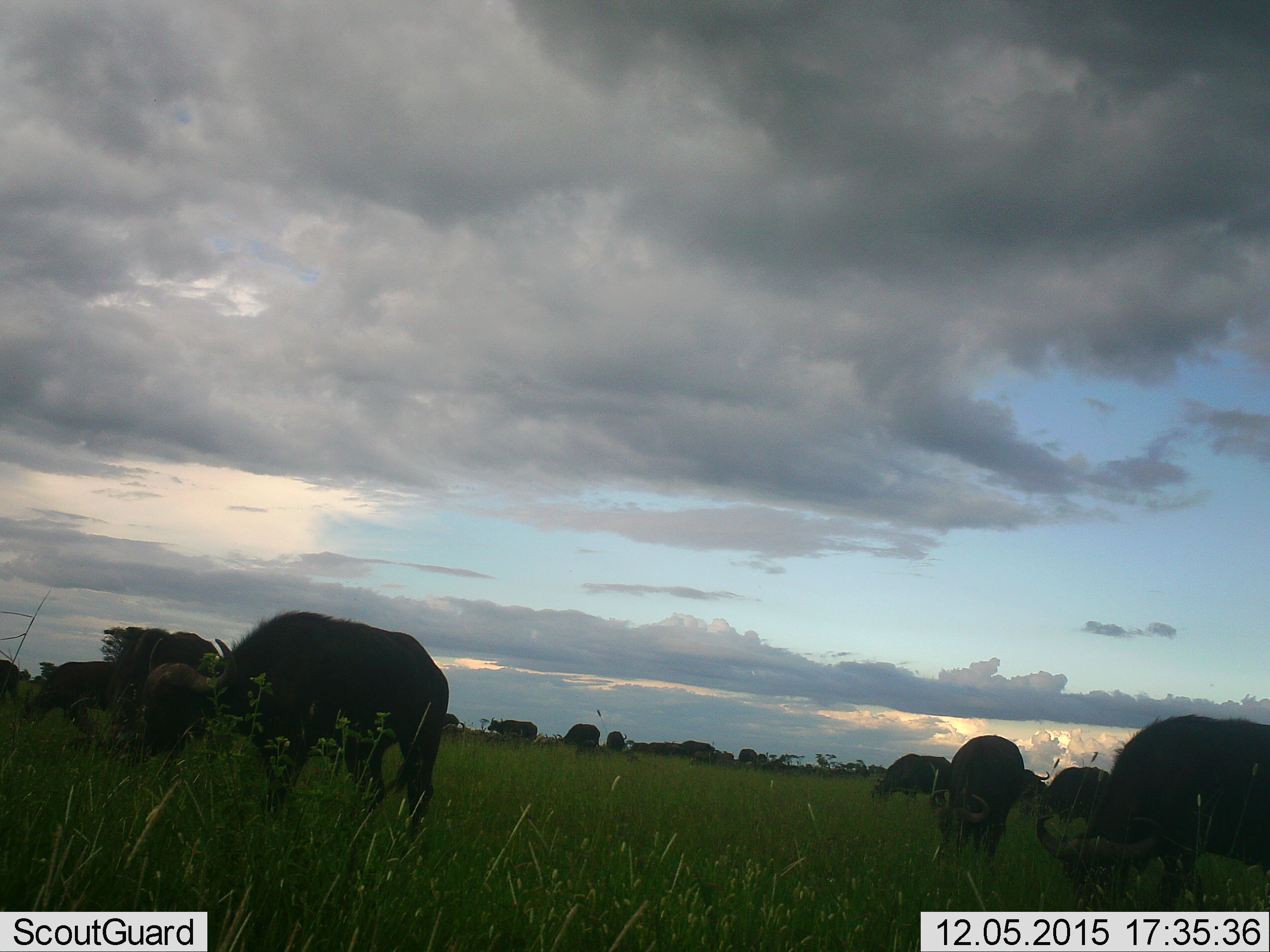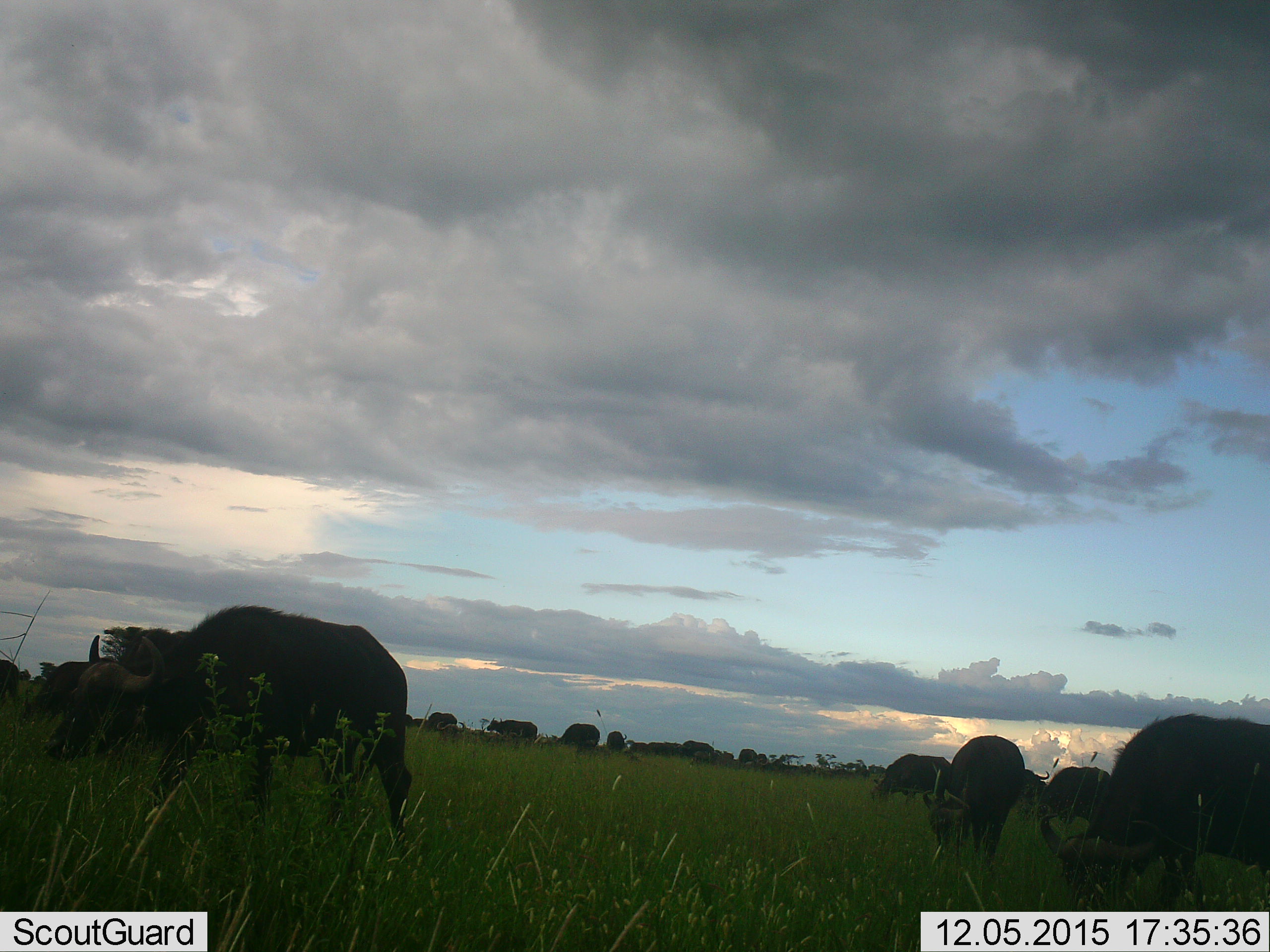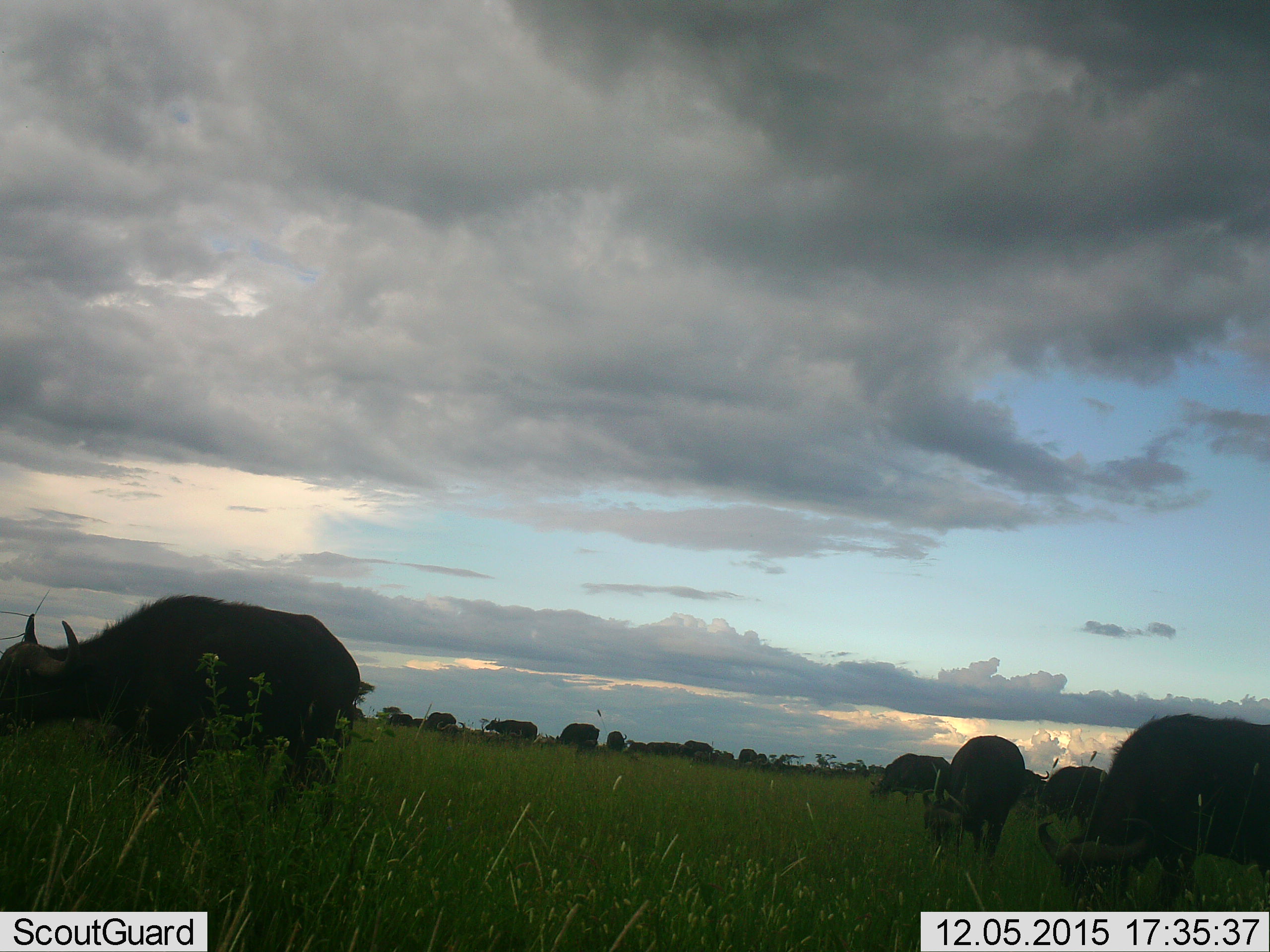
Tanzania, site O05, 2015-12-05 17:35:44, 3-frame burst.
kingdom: Animalia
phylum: Chordata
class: Mammalia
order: Artiodactyla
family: Bovidae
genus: Syncerus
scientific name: Syncerus caffer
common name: cape buffalo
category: buffalo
Buffalo (cape buffalo) (Syncerus caffer), count 11-50. Behavior (volunteer vote fractions): standing 38%, resting 0%, moving 50%, interacting 0%. Young present (vote fraction): 0%. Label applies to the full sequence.